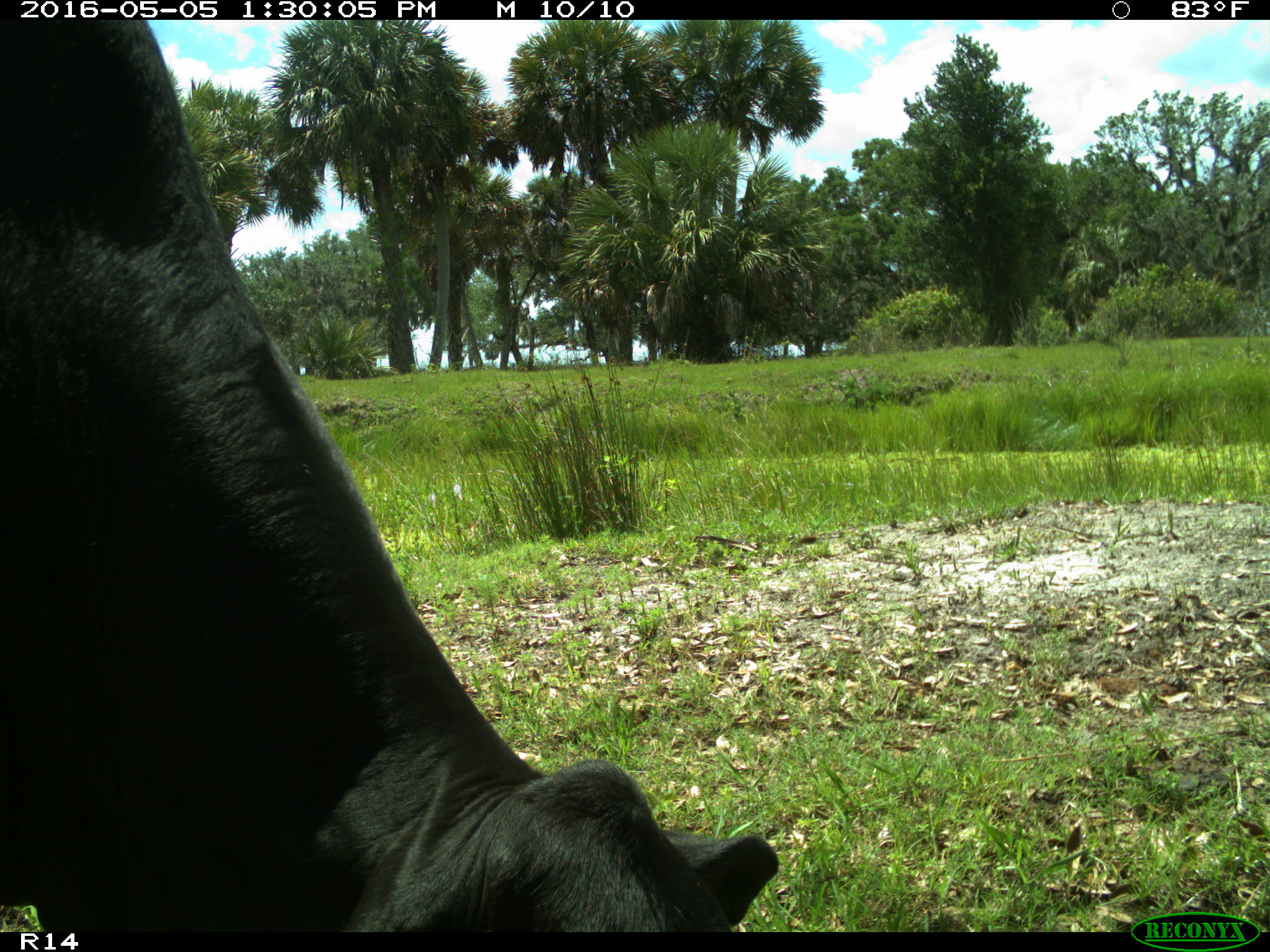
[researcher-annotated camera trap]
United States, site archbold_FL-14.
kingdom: Animalia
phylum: Chordata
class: Mammalia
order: Artiodactyla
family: Bovidae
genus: Bos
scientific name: Bos taurus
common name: domestic cow